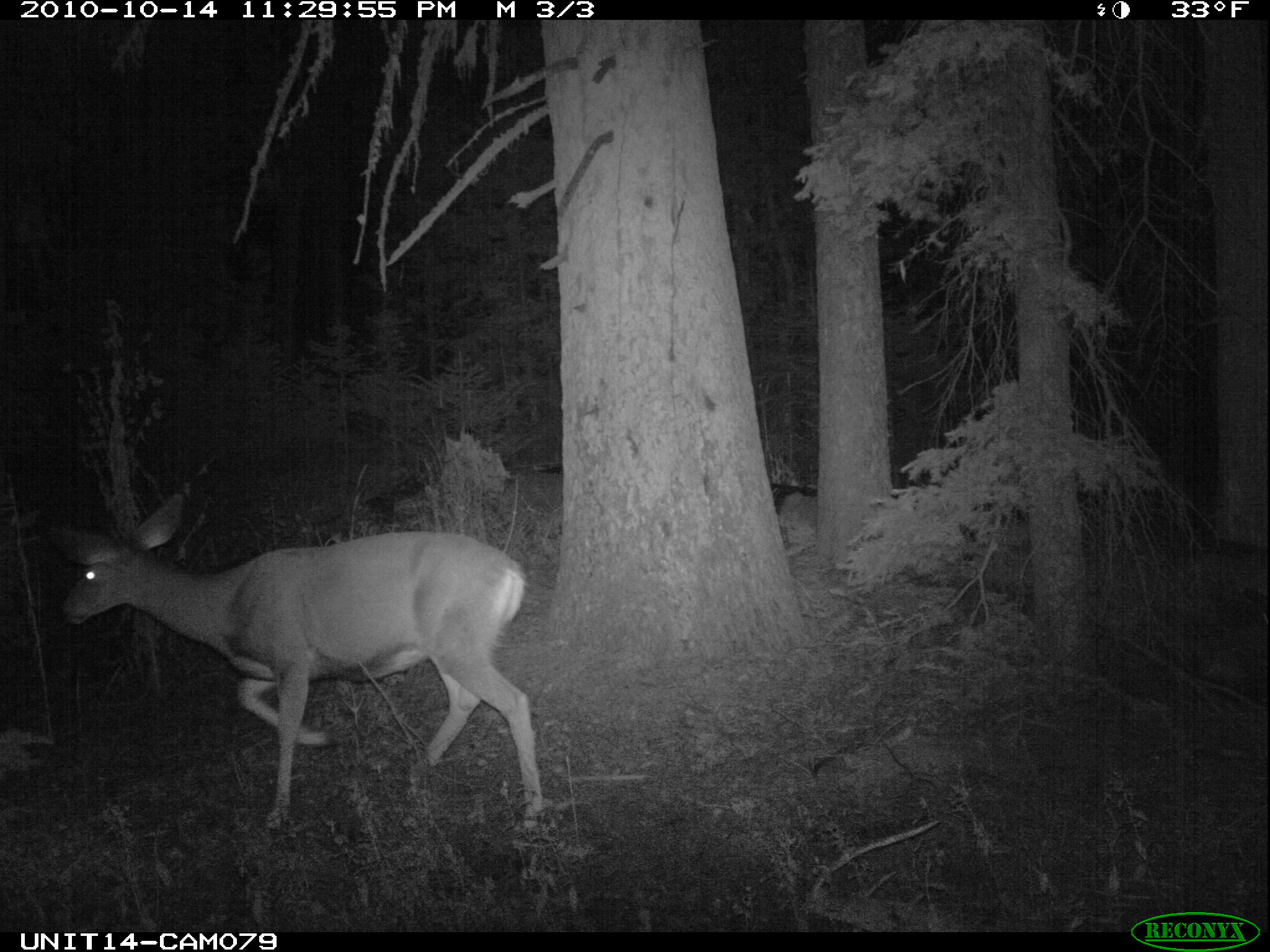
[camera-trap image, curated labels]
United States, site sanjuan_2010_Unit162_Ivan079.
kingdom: Animalia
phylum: Chordata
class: Mammalia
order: Artiodactyla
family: Cervidae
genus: Odocoileus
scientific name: Odocoileus hemionus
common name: mule deer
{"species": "Odocoileus hemionus (mule deer)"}